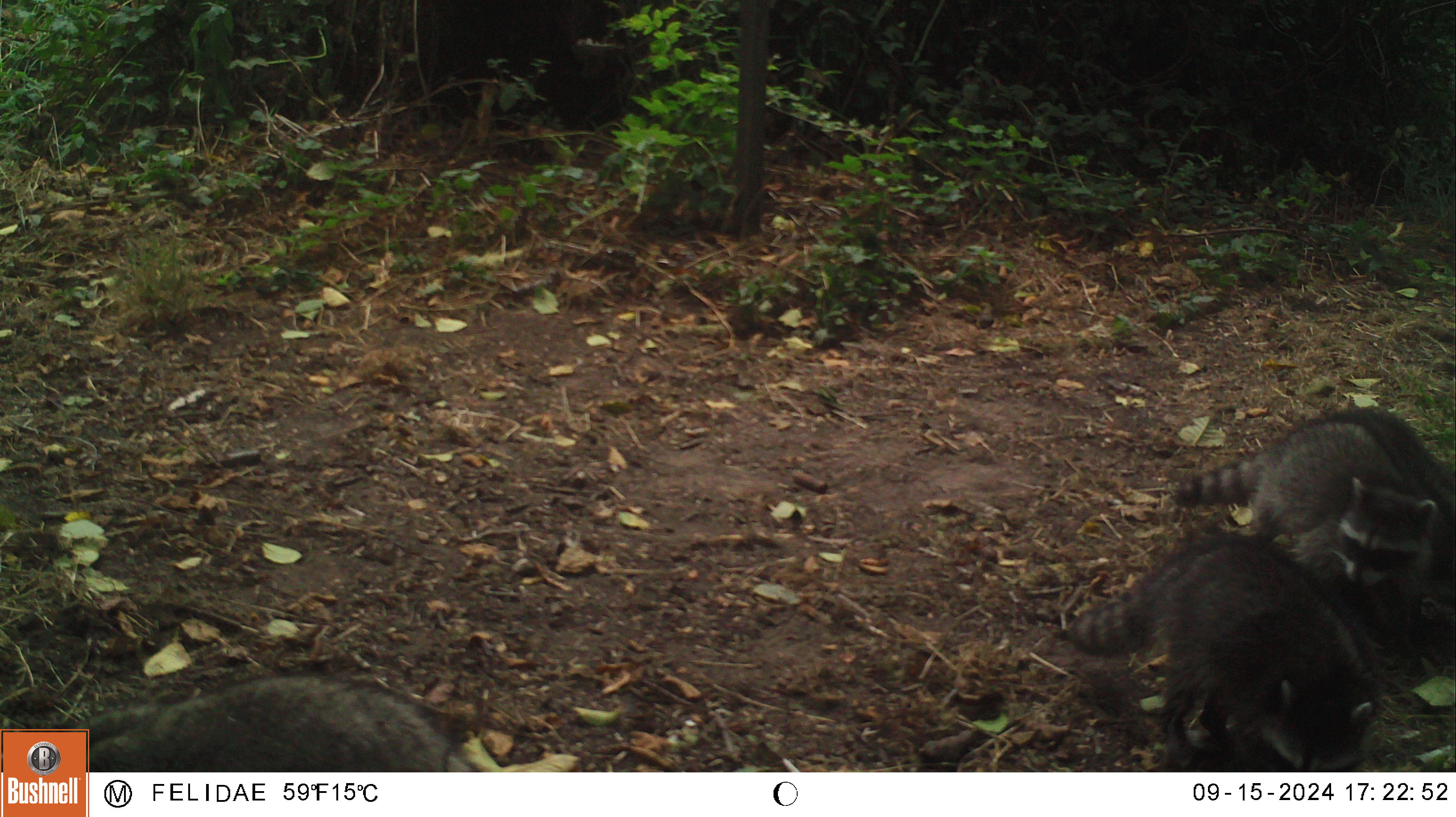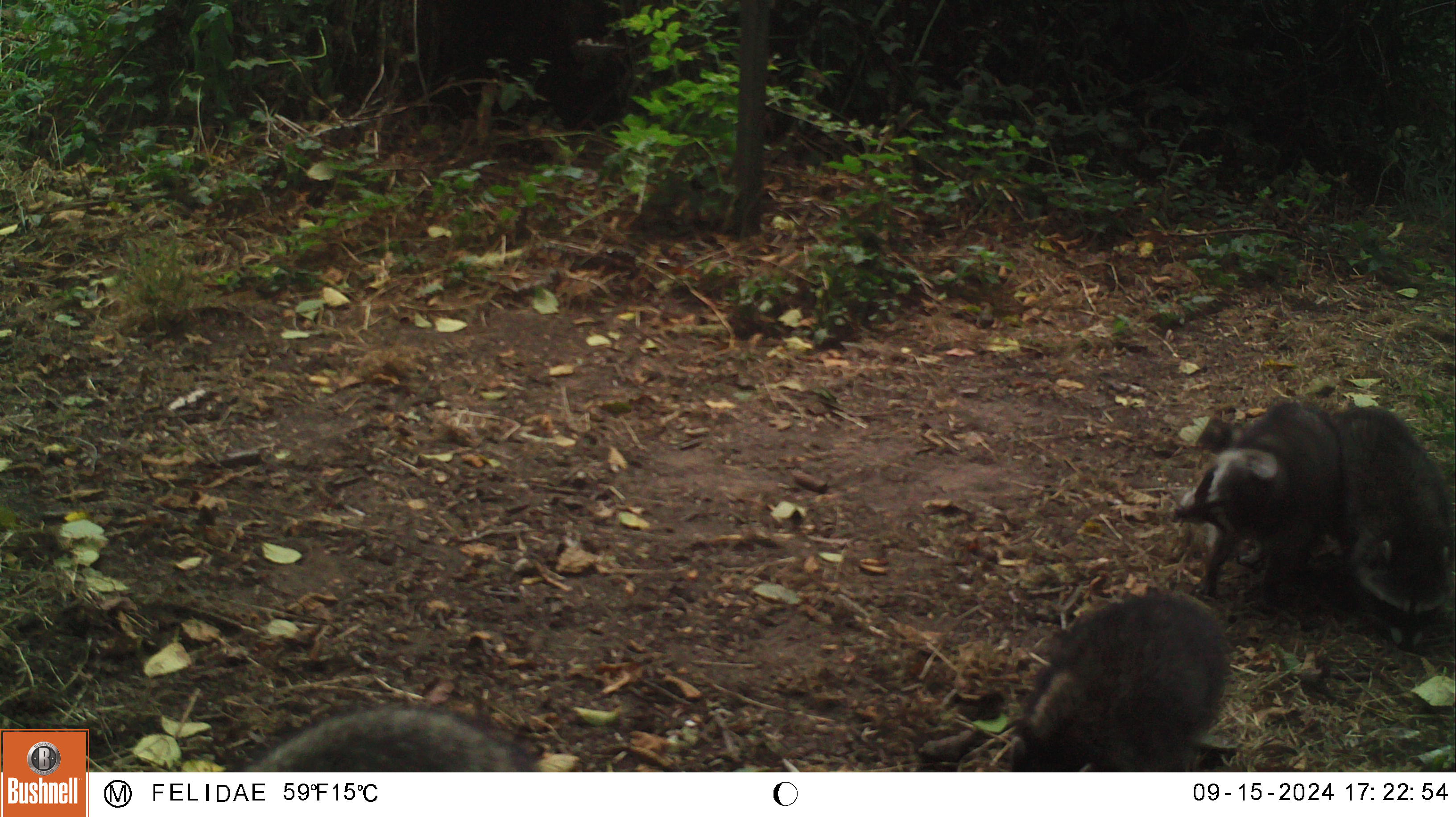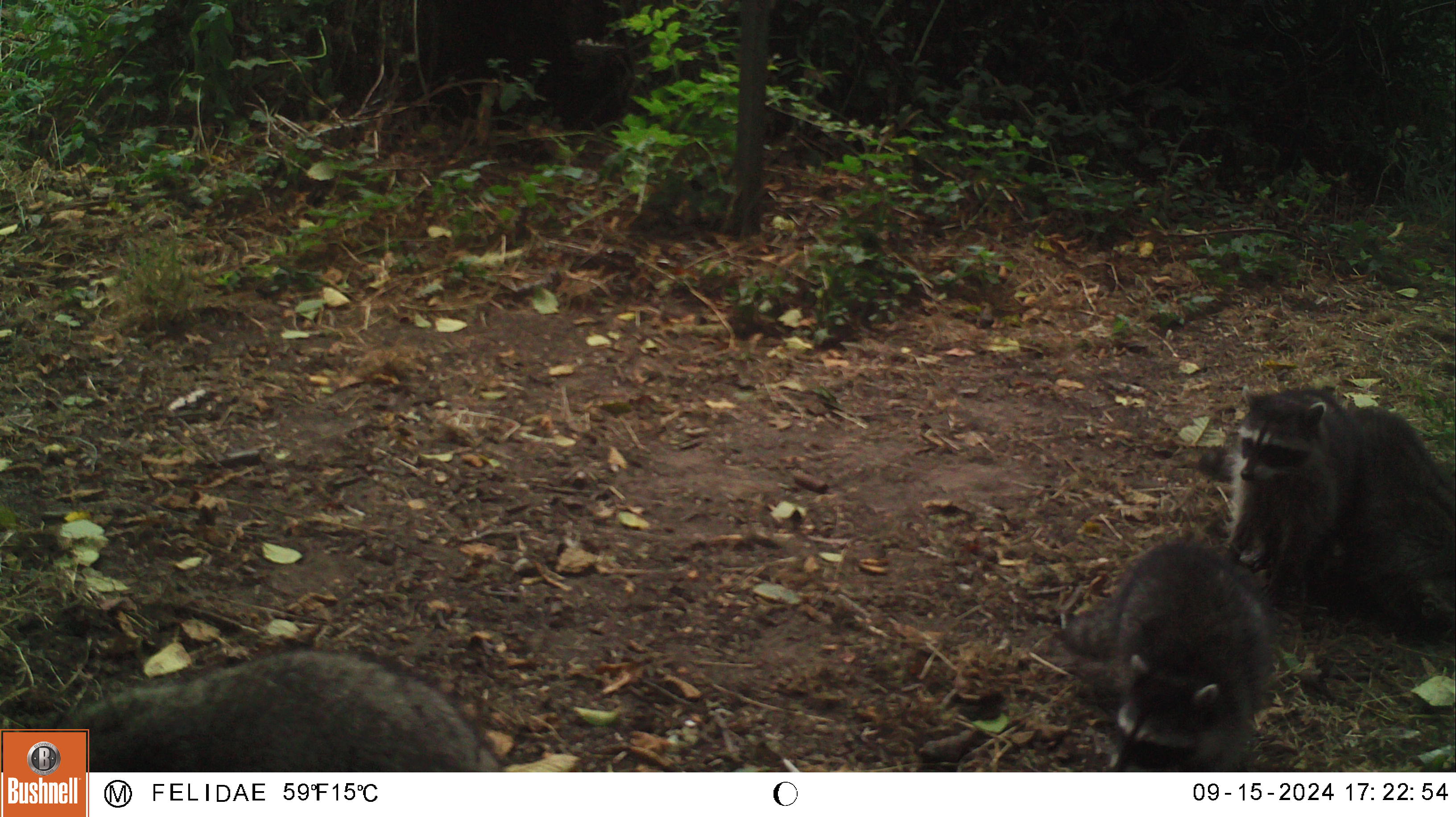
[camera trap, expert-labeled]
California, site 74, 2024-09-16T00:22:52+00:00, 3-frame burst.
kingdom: Animalia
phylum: Chordata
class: Mammalia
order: Carnivora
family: Procyonidae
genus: Procyon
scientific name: Procyon lotor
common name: raccoon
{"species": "raccoon (Procyon lotor)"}